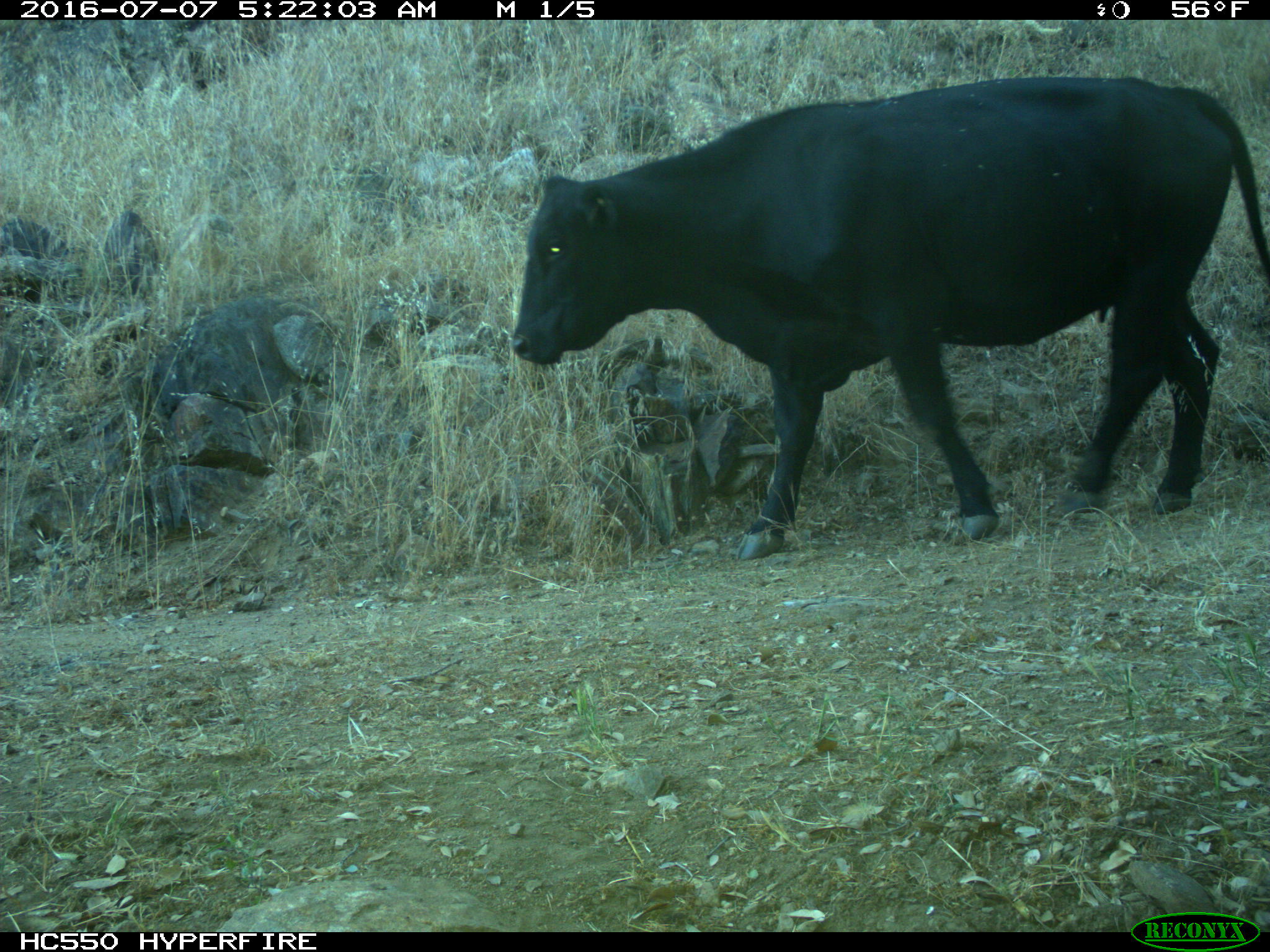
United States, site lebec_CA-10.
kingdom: Animalia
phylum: Chordata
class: Mammalia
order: Artiodactyla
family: Bovidae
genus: Bos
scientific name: Bos taurus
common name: domestic cow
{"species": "Bos taurus (domestic cow)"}